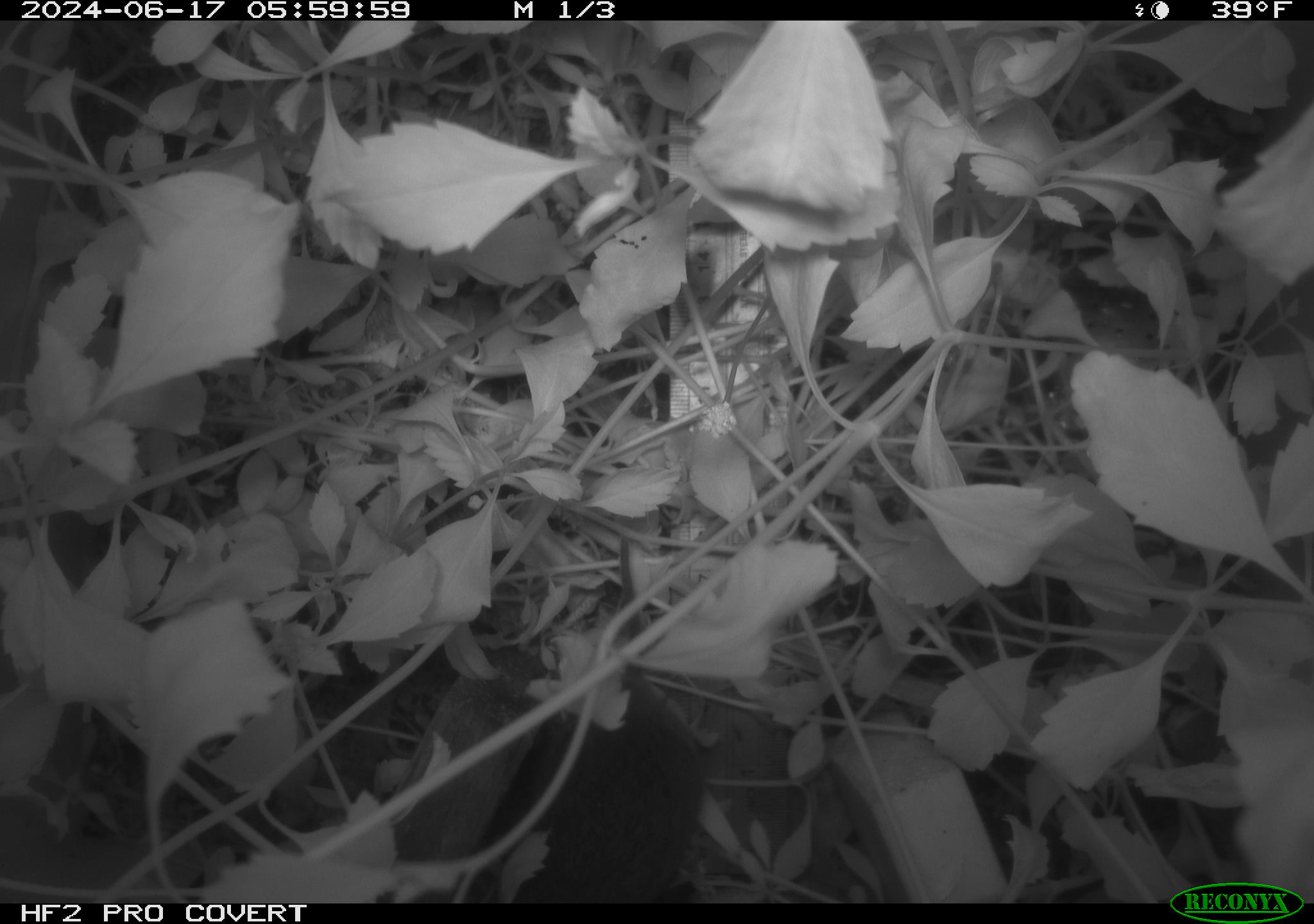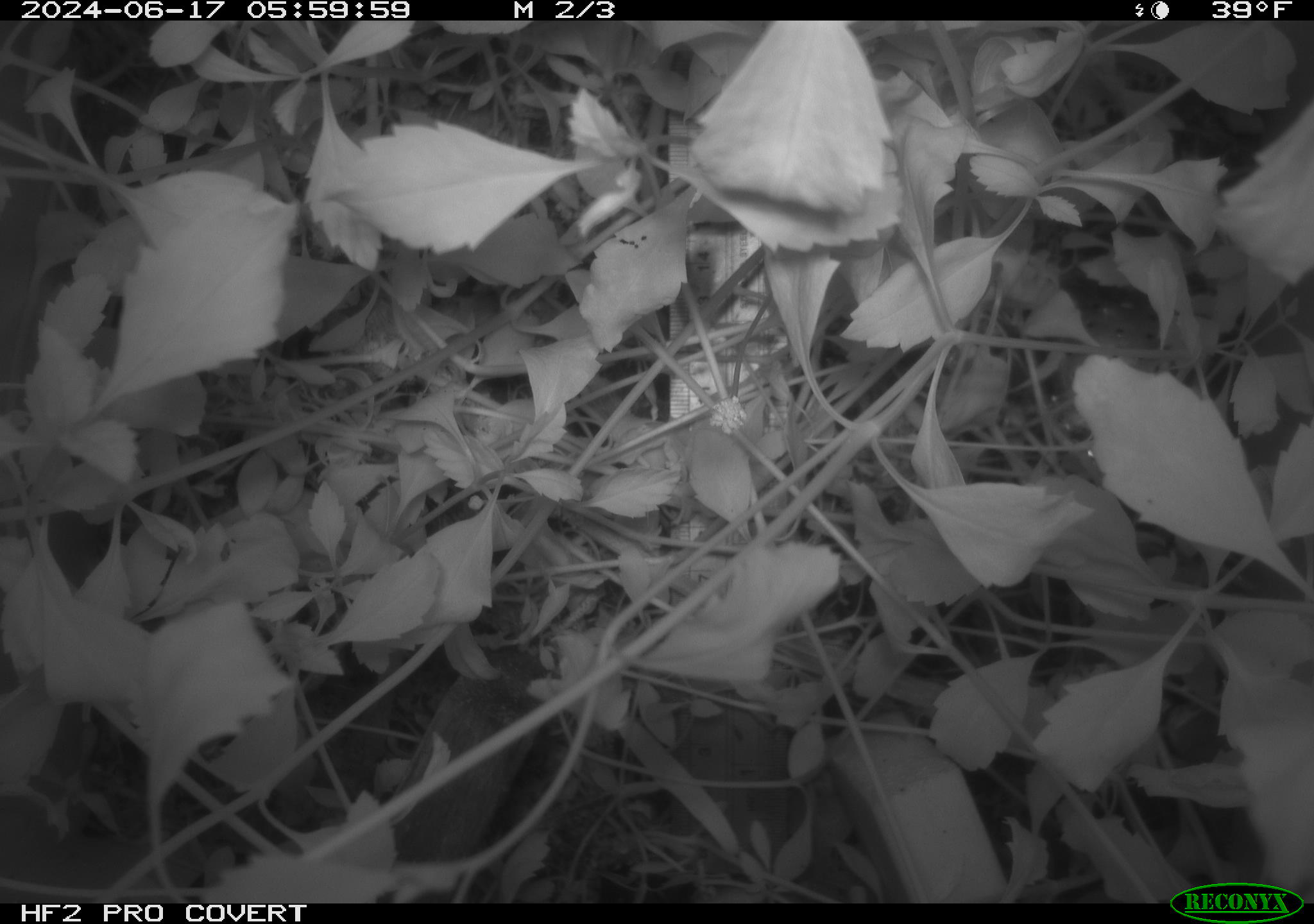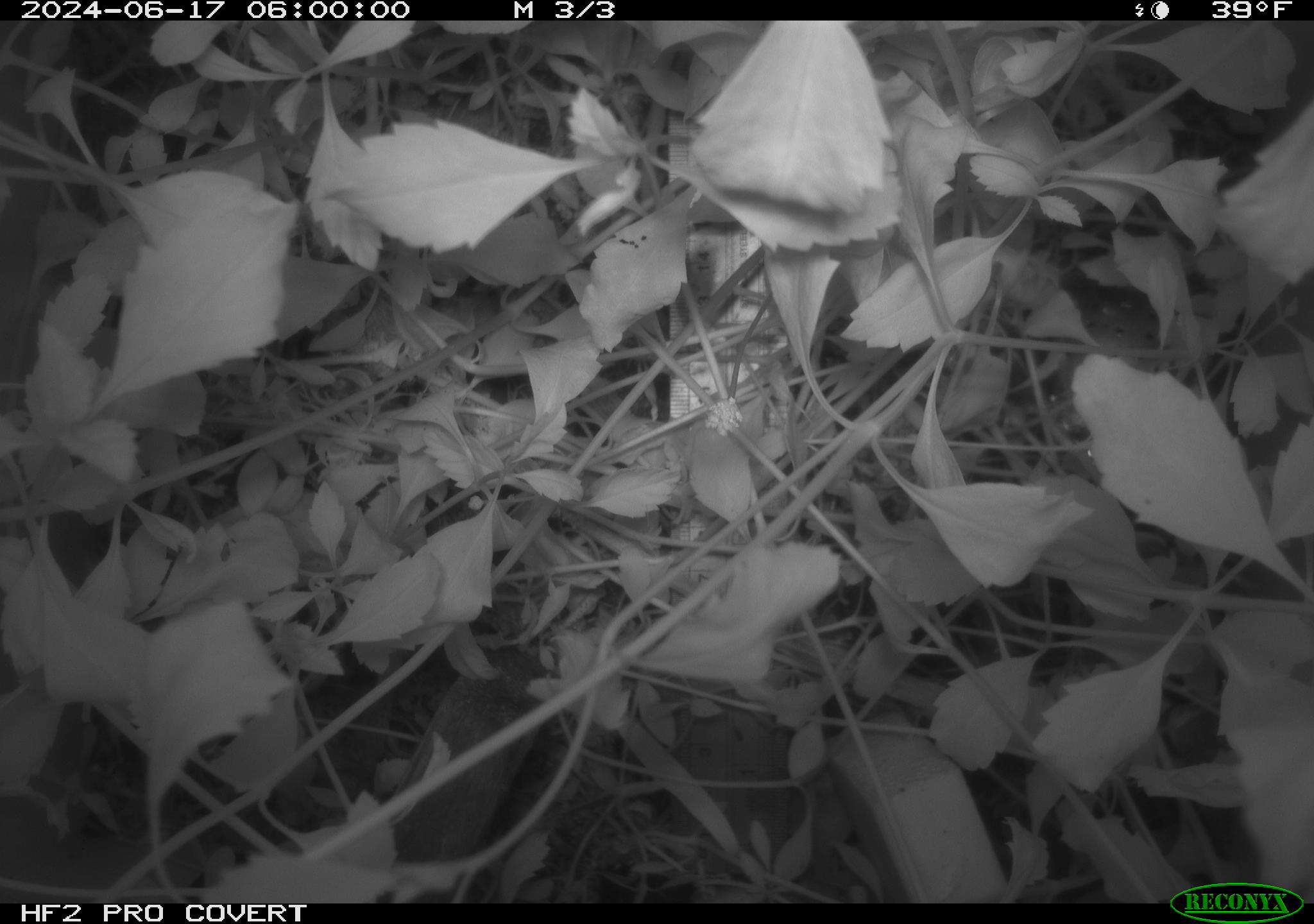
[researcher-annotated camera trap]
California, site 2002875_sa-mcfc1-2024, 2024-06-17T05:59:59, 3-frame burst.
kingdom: Animalia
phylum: Chordata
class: Mammalia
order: Rodentia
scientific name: Rodentia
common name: rodent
Rodent (Rodentia).